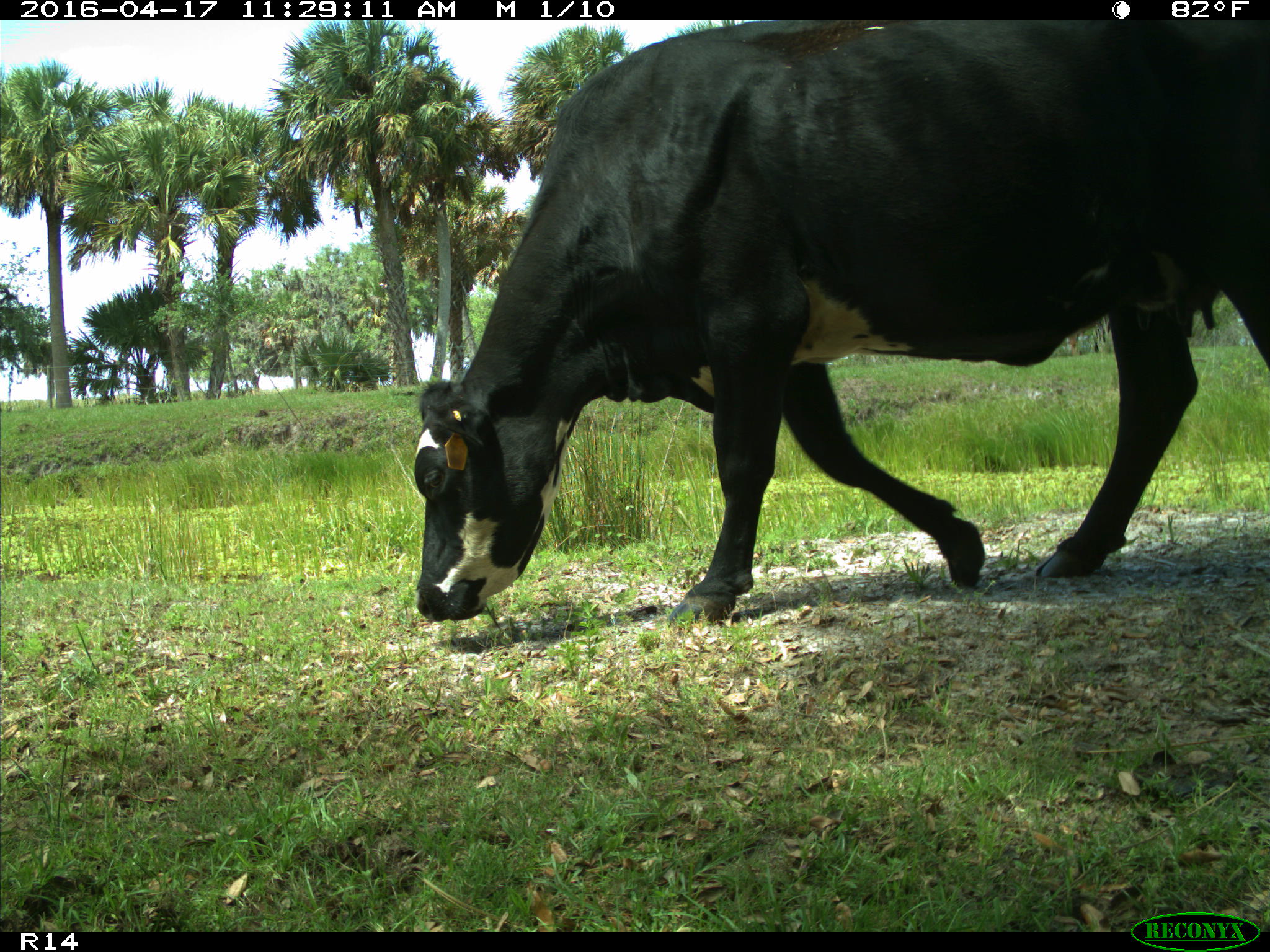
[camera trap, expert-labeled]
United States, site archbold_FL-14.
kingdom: Animalia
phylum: Chordata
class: Mammalia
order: Artiodactyla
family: Bovidae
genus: Bos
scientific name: Bos taurus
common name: domestic cow